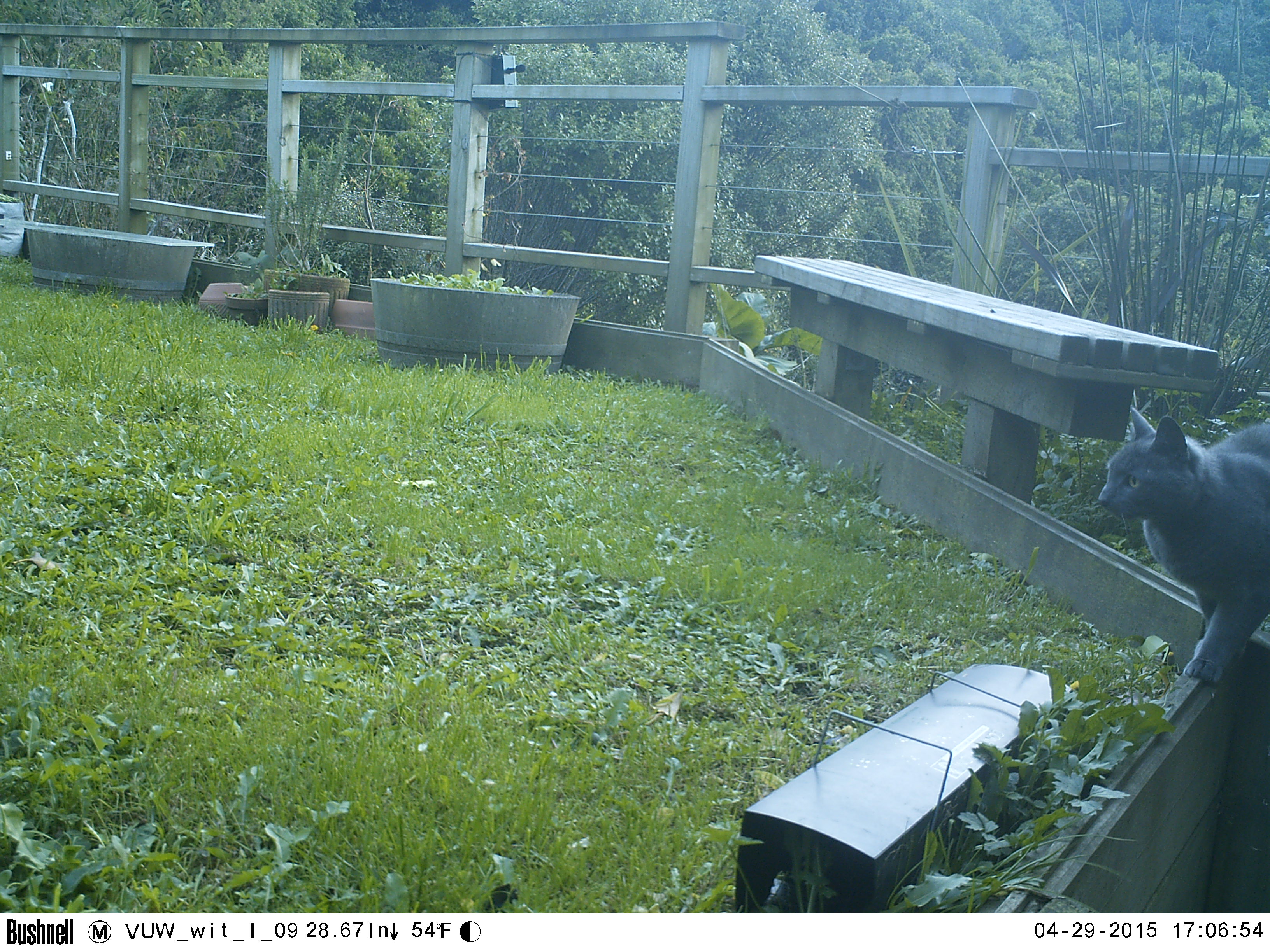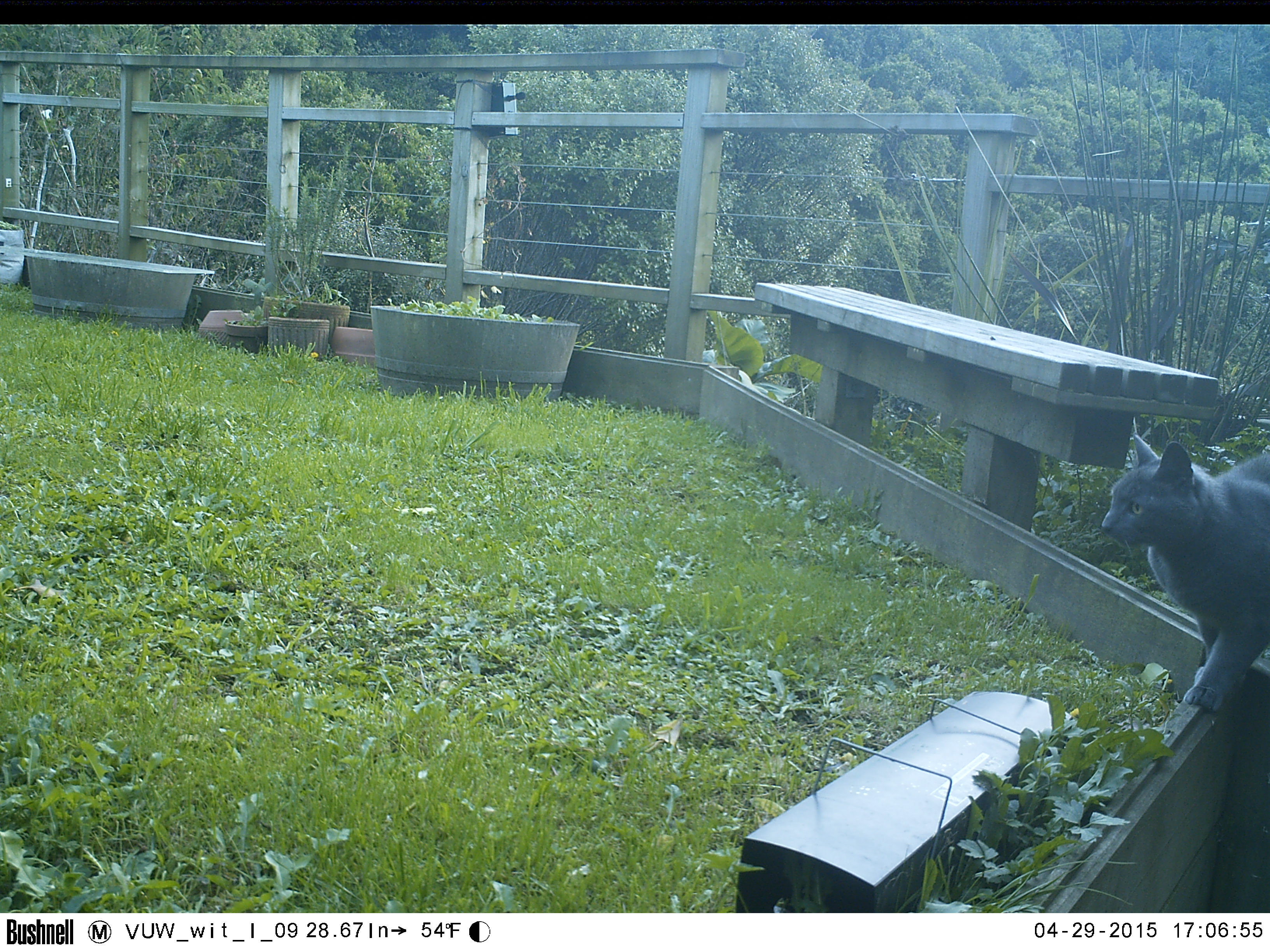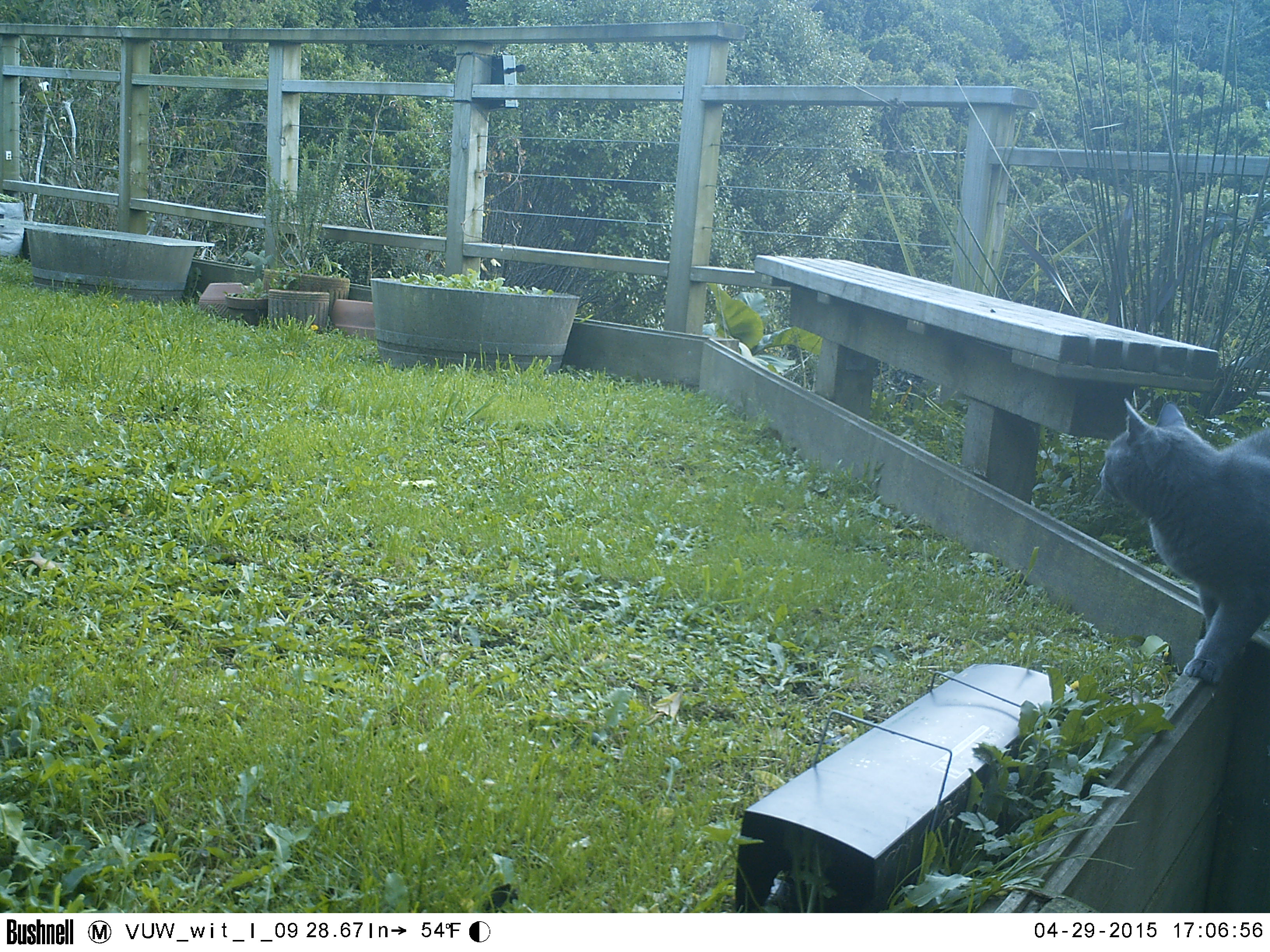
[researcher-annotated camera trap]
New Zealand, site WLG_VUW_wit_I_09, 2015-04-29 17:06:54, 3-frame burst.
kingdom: Animalia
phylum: Chordata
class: Mammalia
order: Carnivora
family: Felidae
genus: Felis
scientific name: Felis catus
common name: domestic cat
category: cat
Cat (domestic cat) (Felis catus).